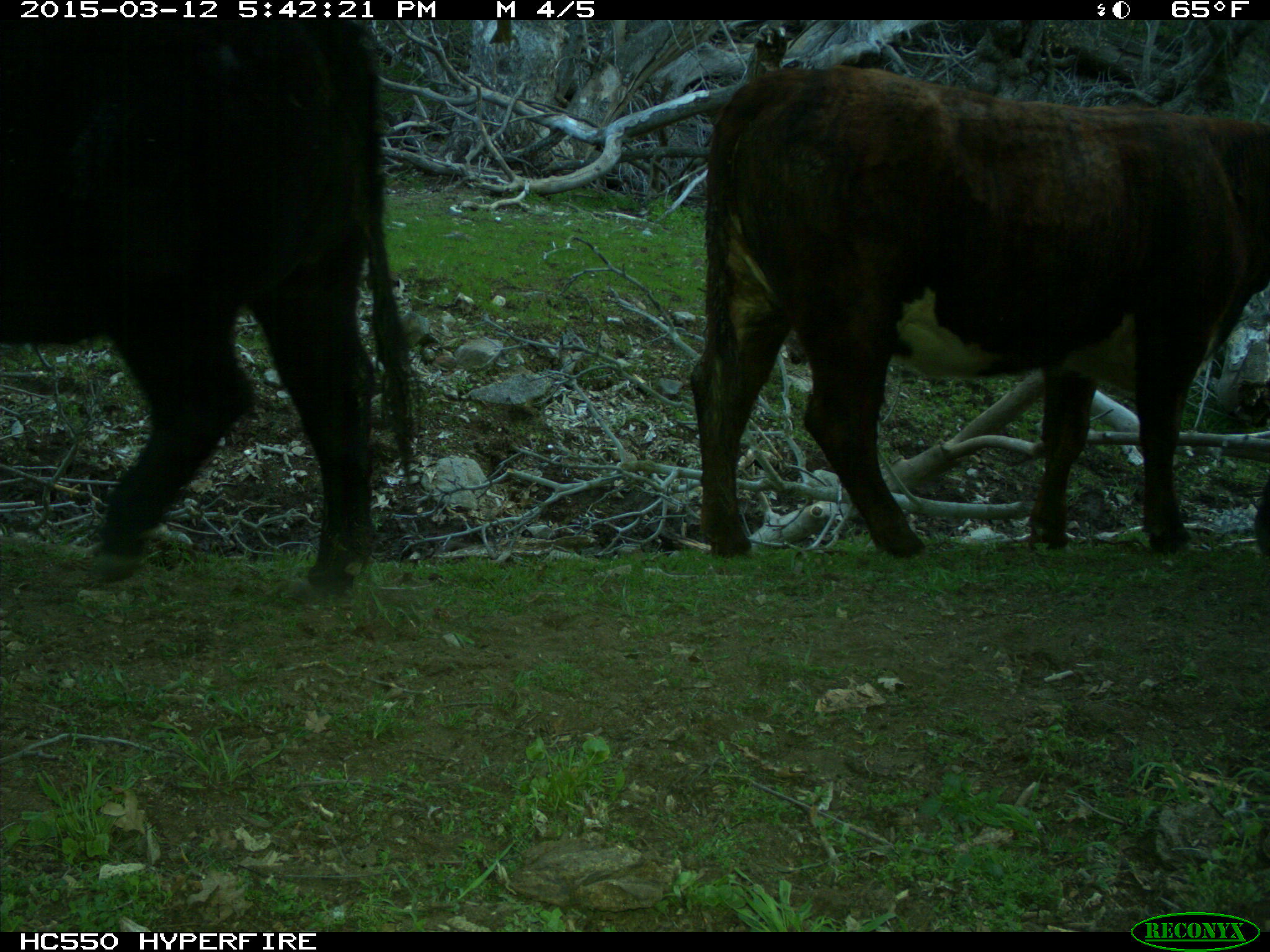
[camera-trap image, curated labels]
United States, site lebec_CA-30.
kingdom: Animalia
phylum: Chordata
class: Mammalia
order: Artiodactyla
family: Bovidae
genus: Bos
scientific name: Bos taurus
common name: domestic cow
Bos taurus (domestic cow).